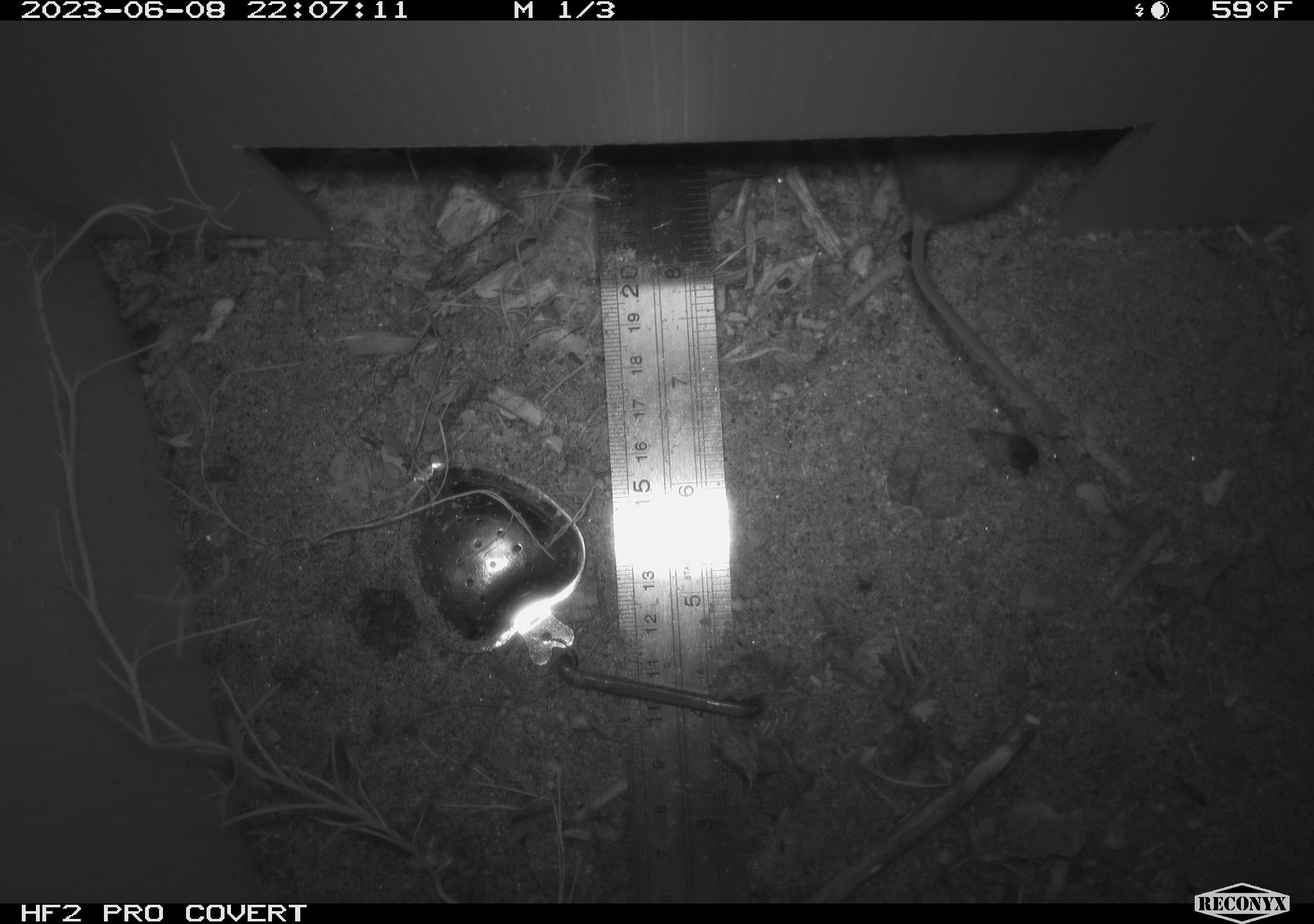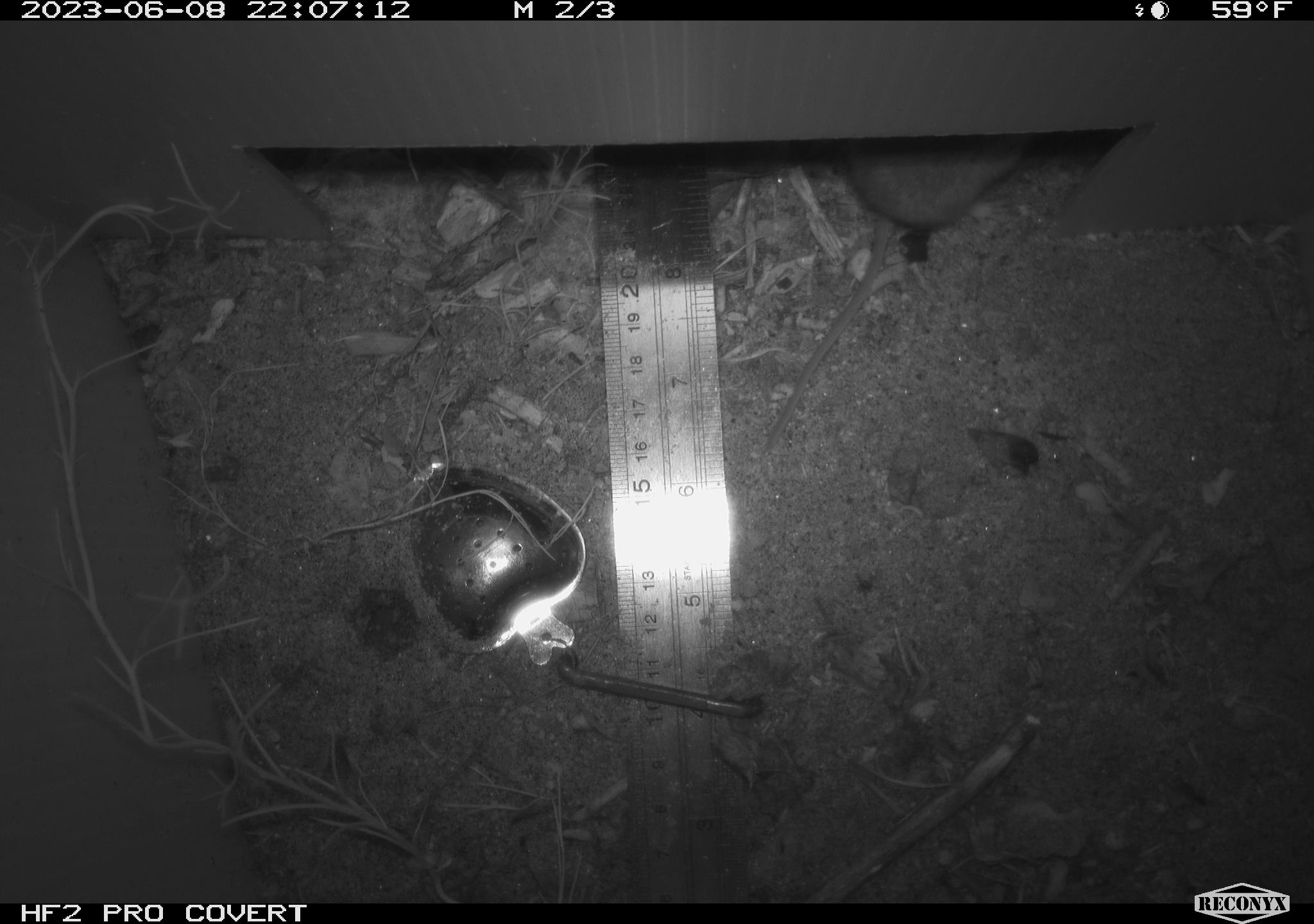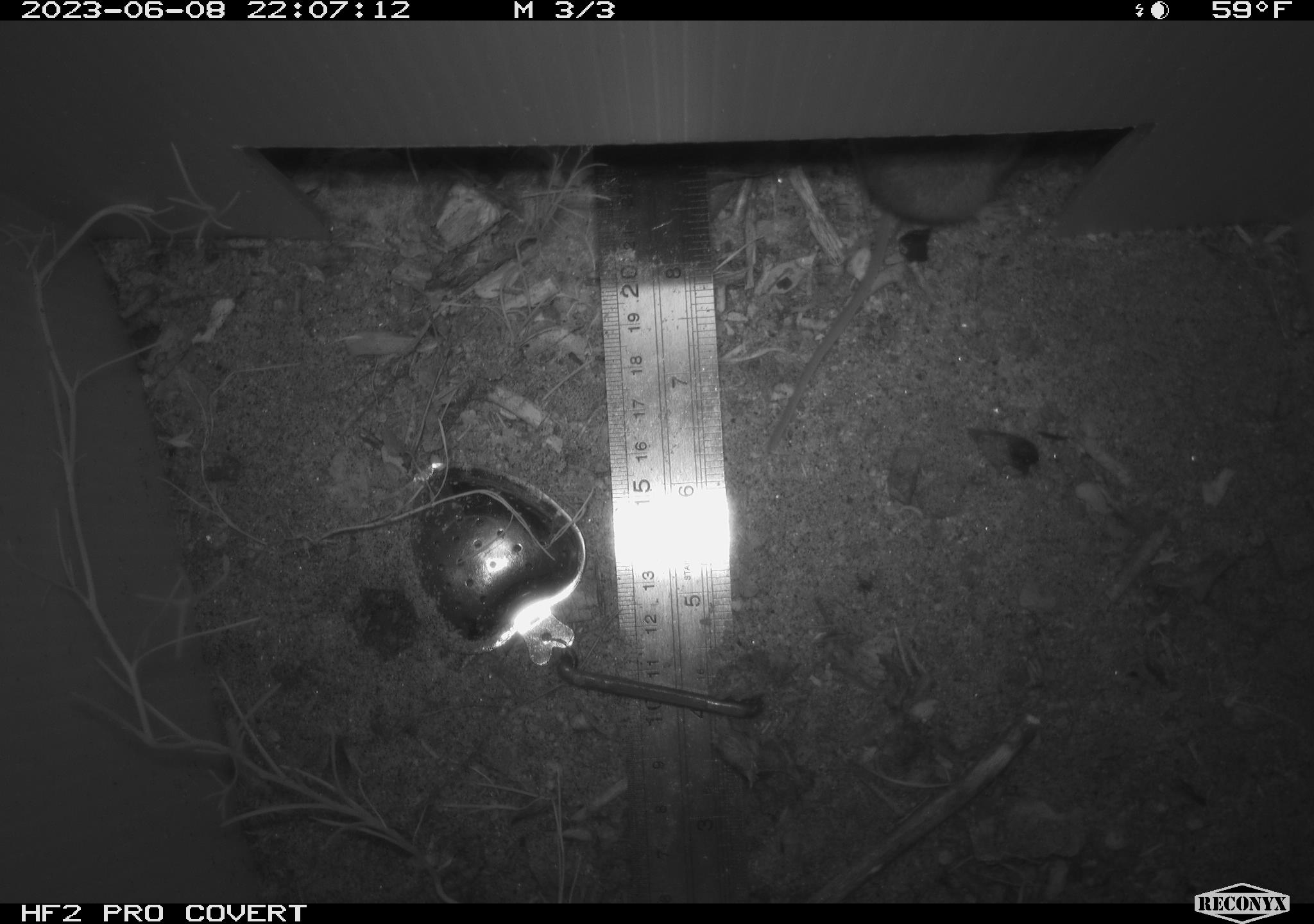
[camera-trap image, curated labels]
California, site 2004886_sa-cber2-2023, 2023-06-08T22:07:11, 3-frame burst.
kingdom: Animalia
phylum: Chordata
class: Mammalia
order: Rodentia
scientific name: Rodentia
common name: mouse species